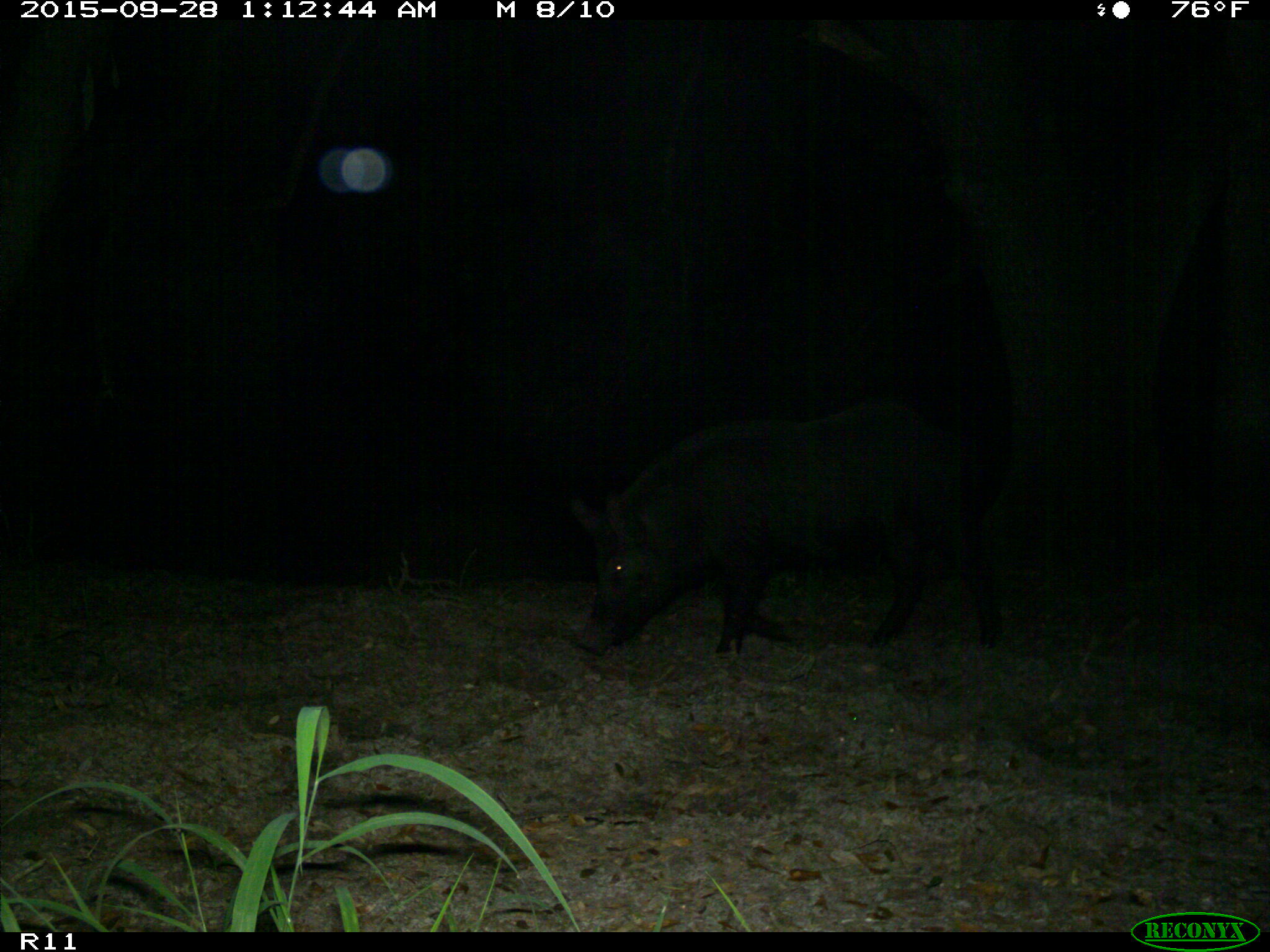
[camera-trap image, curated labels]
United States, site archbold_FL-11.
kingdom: Animalia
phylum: Chordata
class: Mammalia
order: Artiodactyla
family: Suidae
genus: Sus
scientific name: Sus scrofa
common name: wild boar